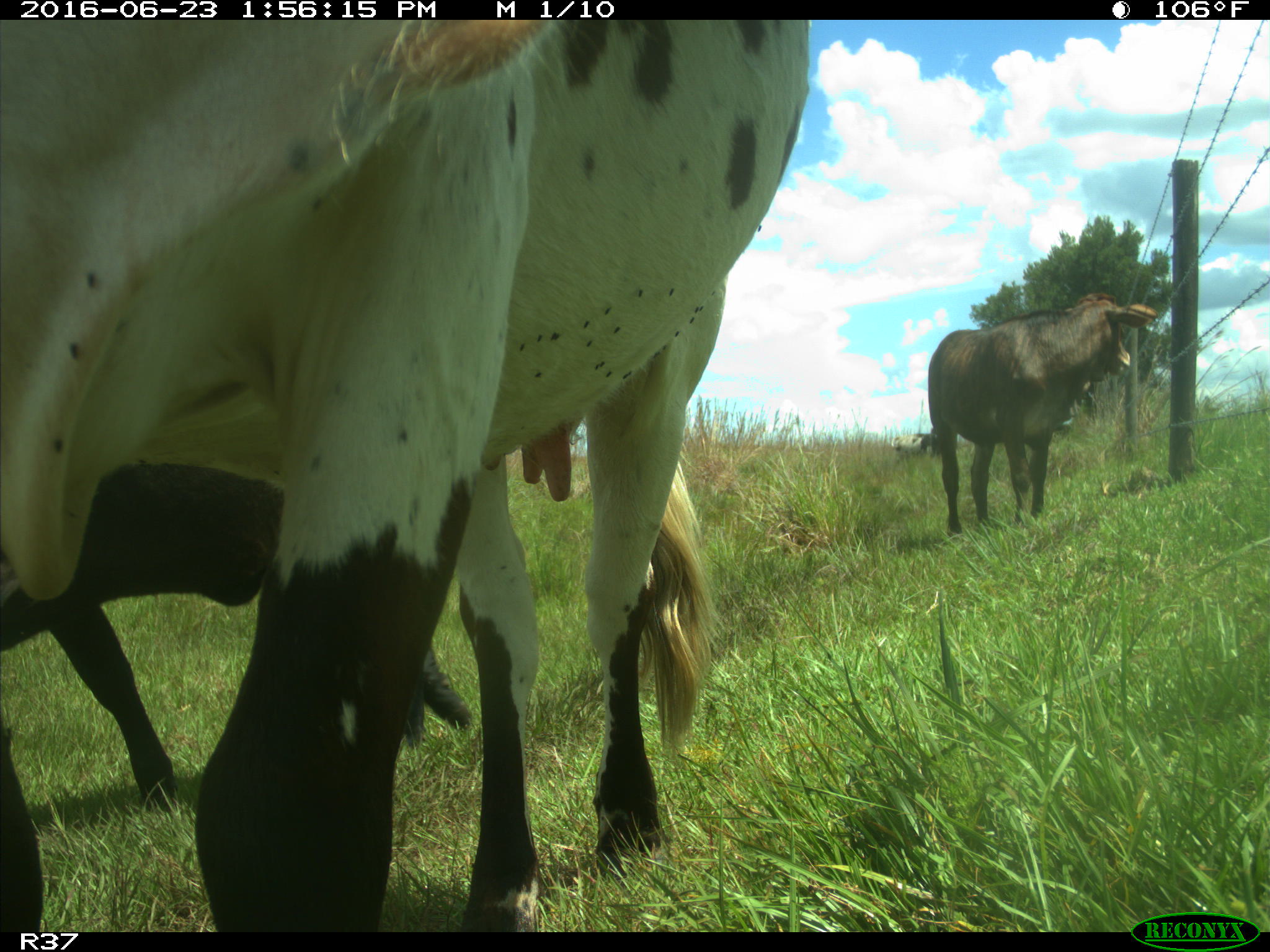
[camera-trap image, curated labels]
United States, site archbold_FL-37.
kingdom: Animalia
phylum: Chordata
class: Mammalia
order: Artiodactyla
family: Bovidae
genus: Bos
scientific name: Bos taurus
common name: domestic cow